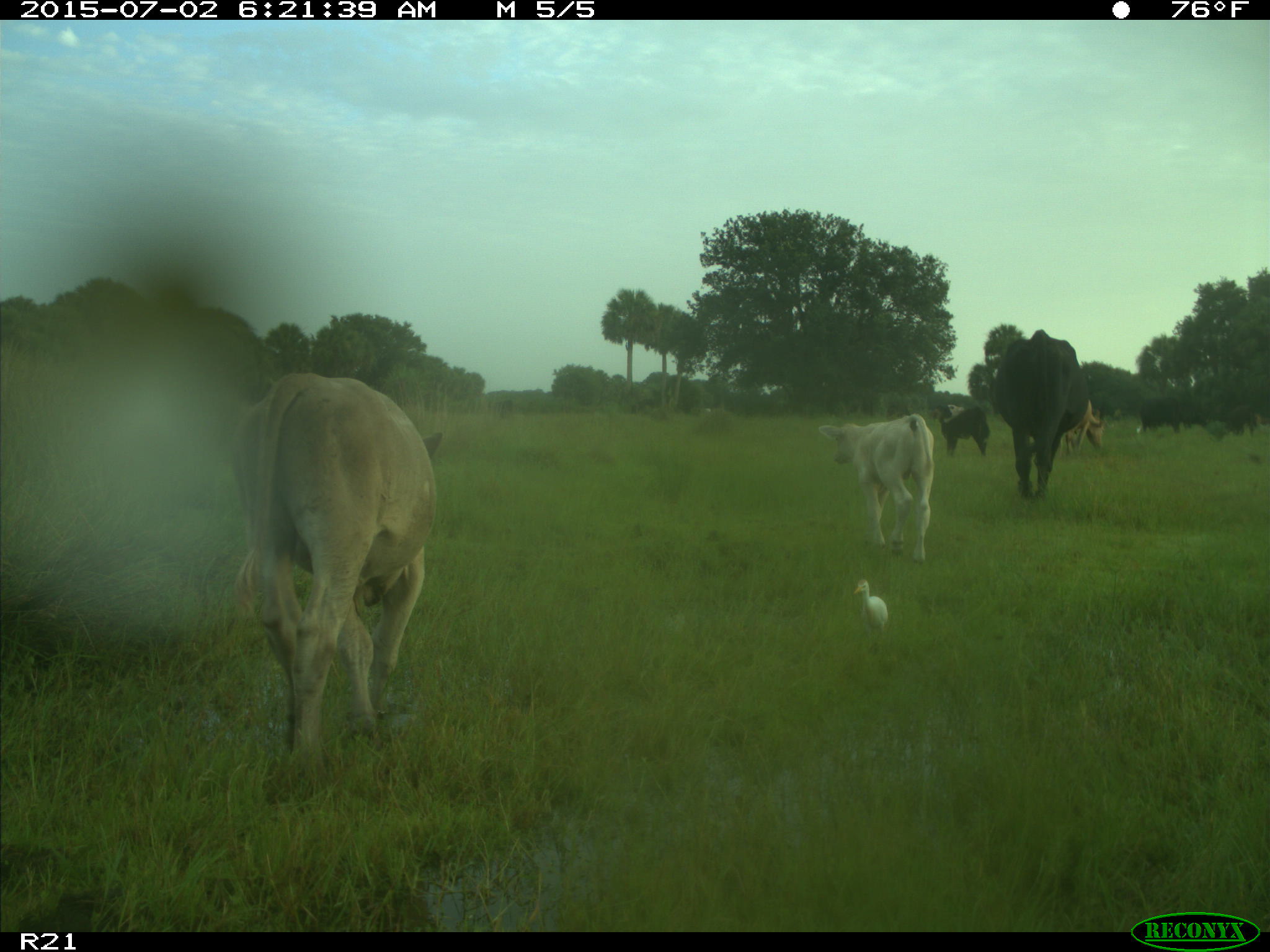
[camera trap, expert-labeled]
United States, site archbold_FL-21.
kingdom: Animalia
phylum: Chordata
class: Mammalia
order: Artiodactyla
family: Bovidae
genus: Bos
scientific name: Bos taurus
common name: domestic cow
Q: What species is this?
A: Bos taurus (domestic cow).